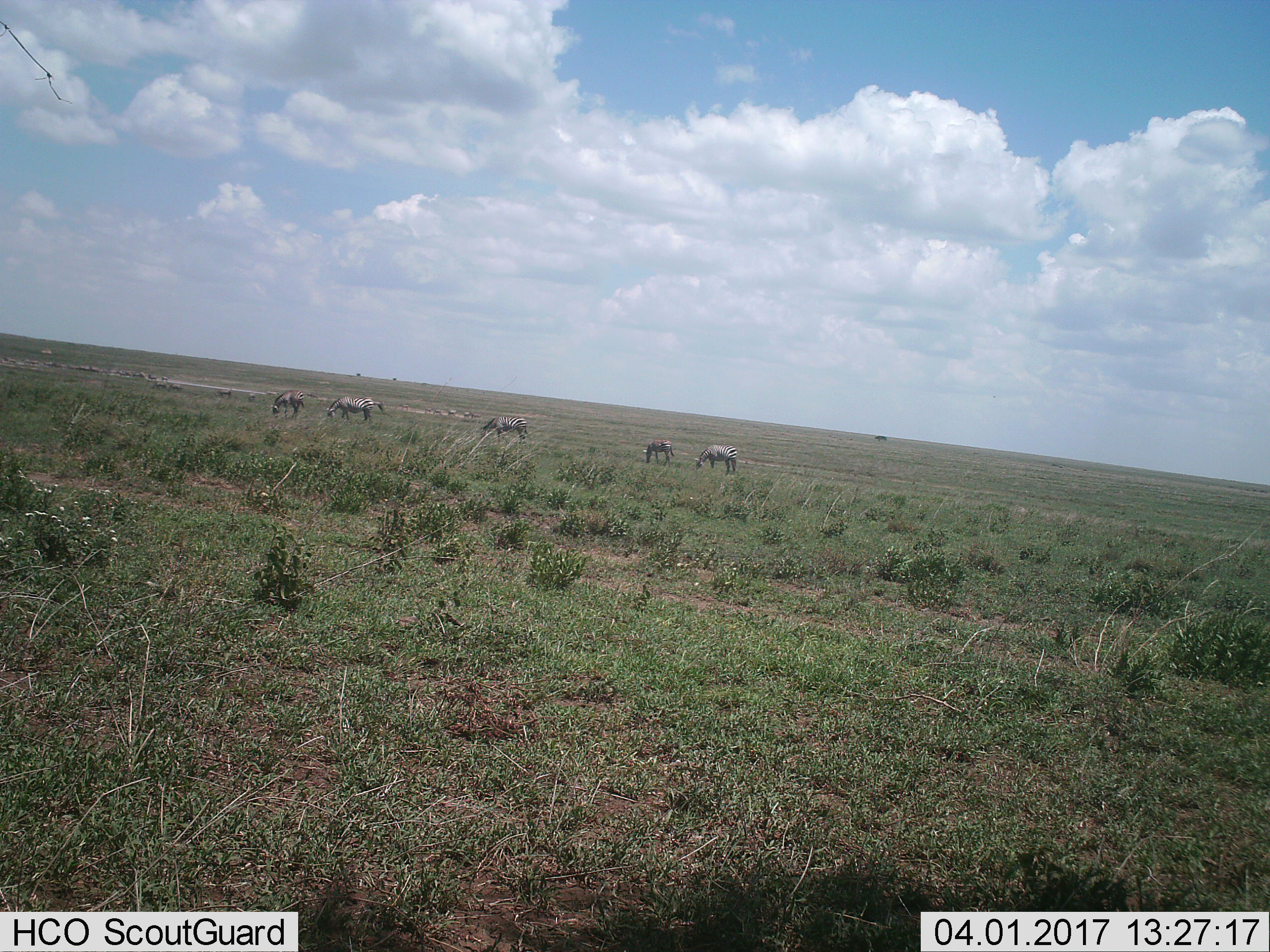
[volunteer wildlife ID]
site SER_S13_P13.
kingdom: Animalia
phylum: Chordata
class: Mammalia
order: Perissodactyla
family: Equidae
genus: Equus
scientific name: Equus quagga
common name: plains zebra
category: zebraplains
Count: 5.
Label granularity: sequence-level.